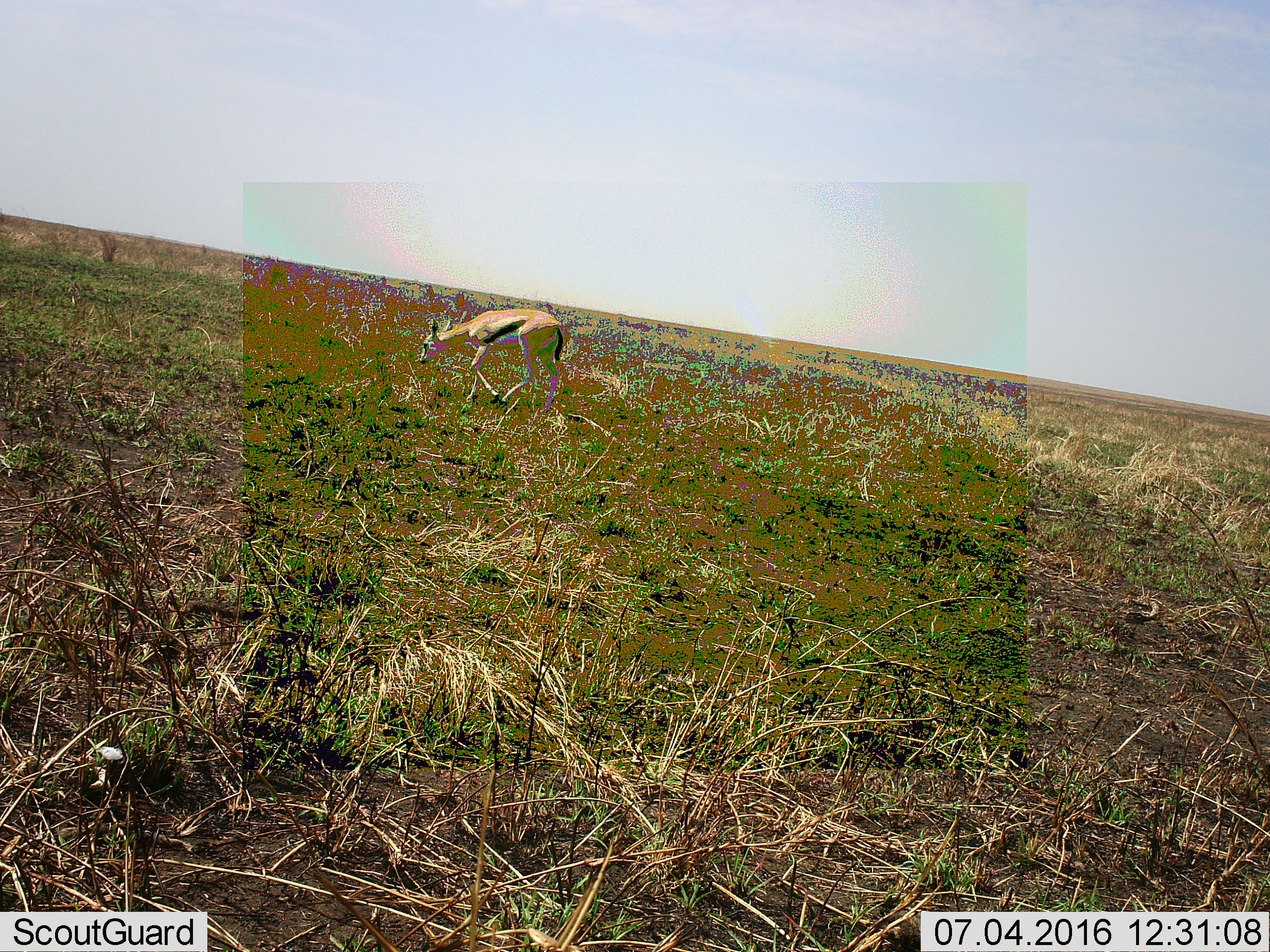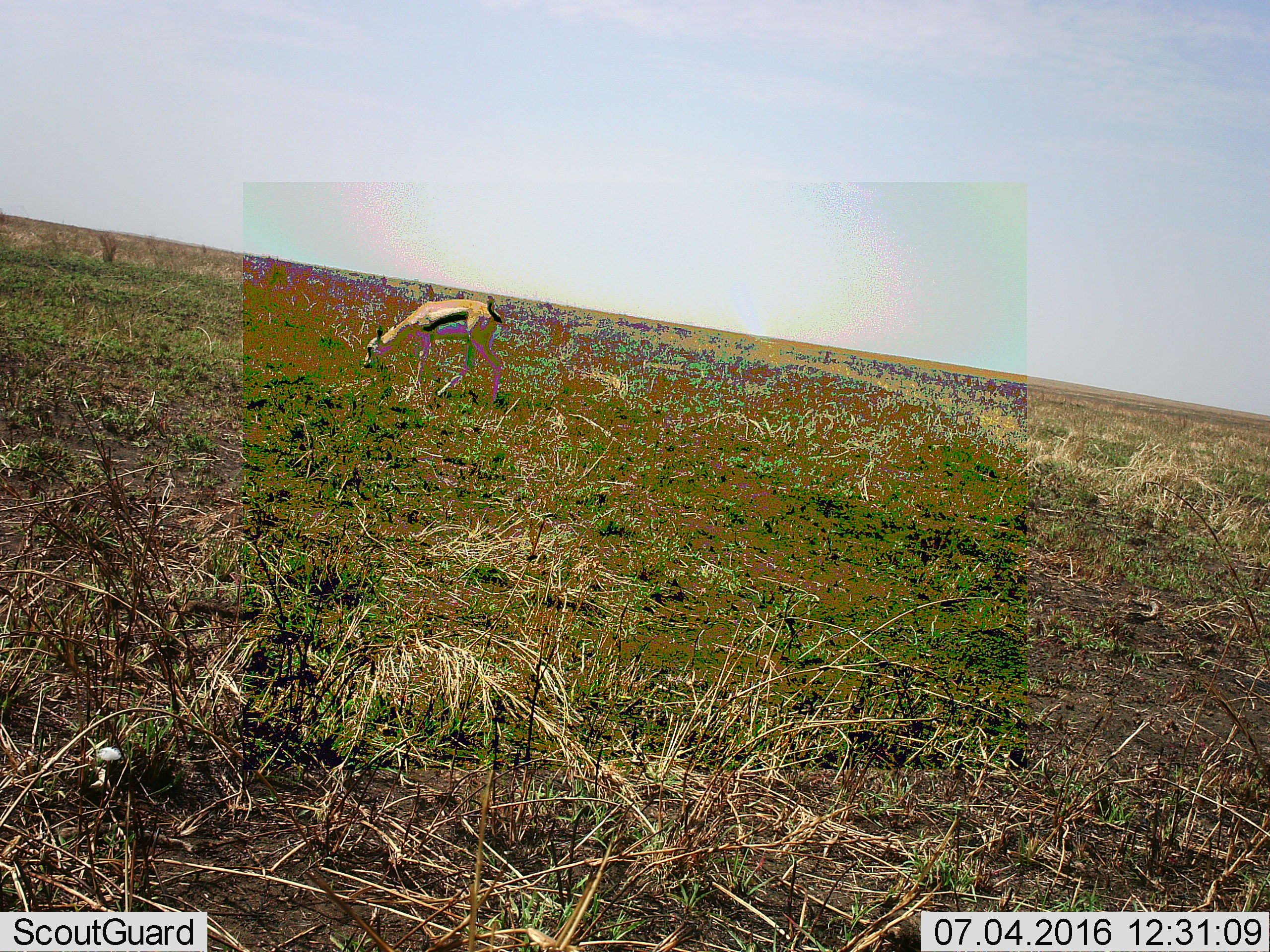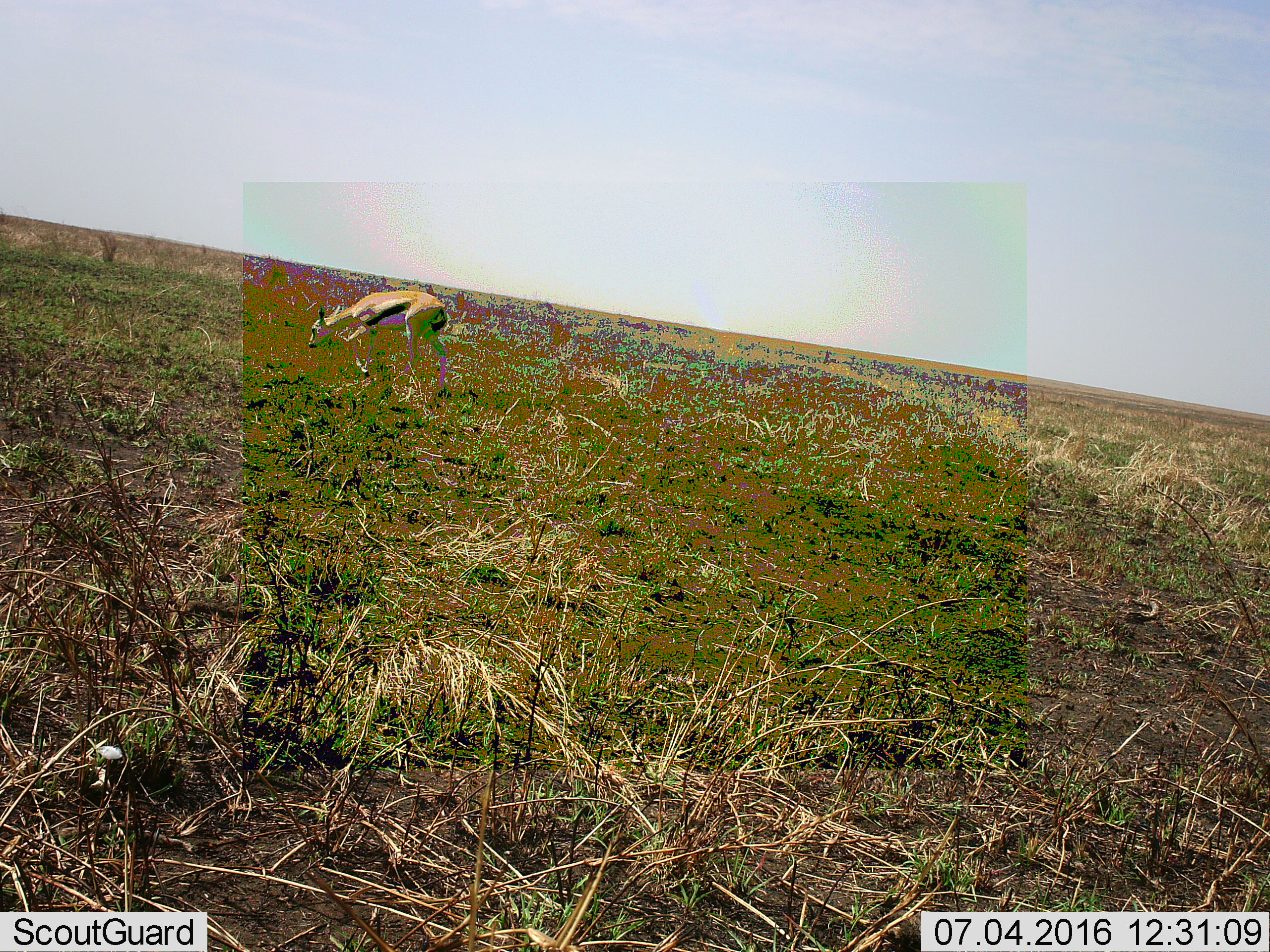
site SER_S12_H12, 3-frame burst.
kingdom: Animalia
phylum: Chordata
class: Mammalia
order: Artiodactyla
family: Bovidae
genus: Eudorcas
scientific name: Eudorcas thomsonii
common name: thomson's gazelle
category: gazellethomsons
Gazellethomsons (thomson's gazelle) (Eudorcas thomsonii), count 1. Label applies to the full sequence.